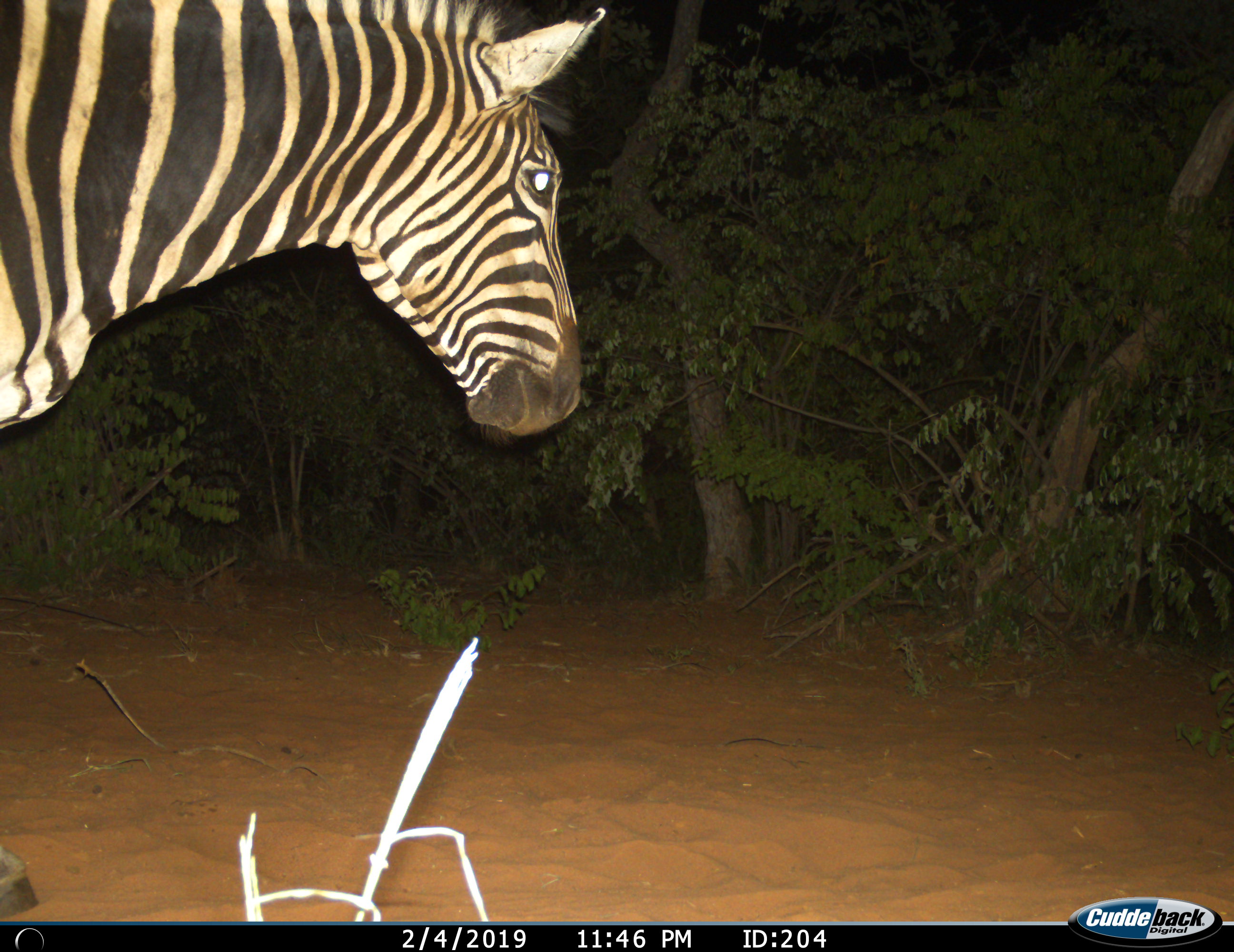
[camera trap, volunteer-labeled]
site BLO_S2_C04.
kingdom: Animalia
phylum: Chordata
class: Mammalia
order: Perissodactyla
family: Equidae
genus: Equus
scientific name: Equus quagga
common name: plains zebra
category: zebraplains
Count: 1.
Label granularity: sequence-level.